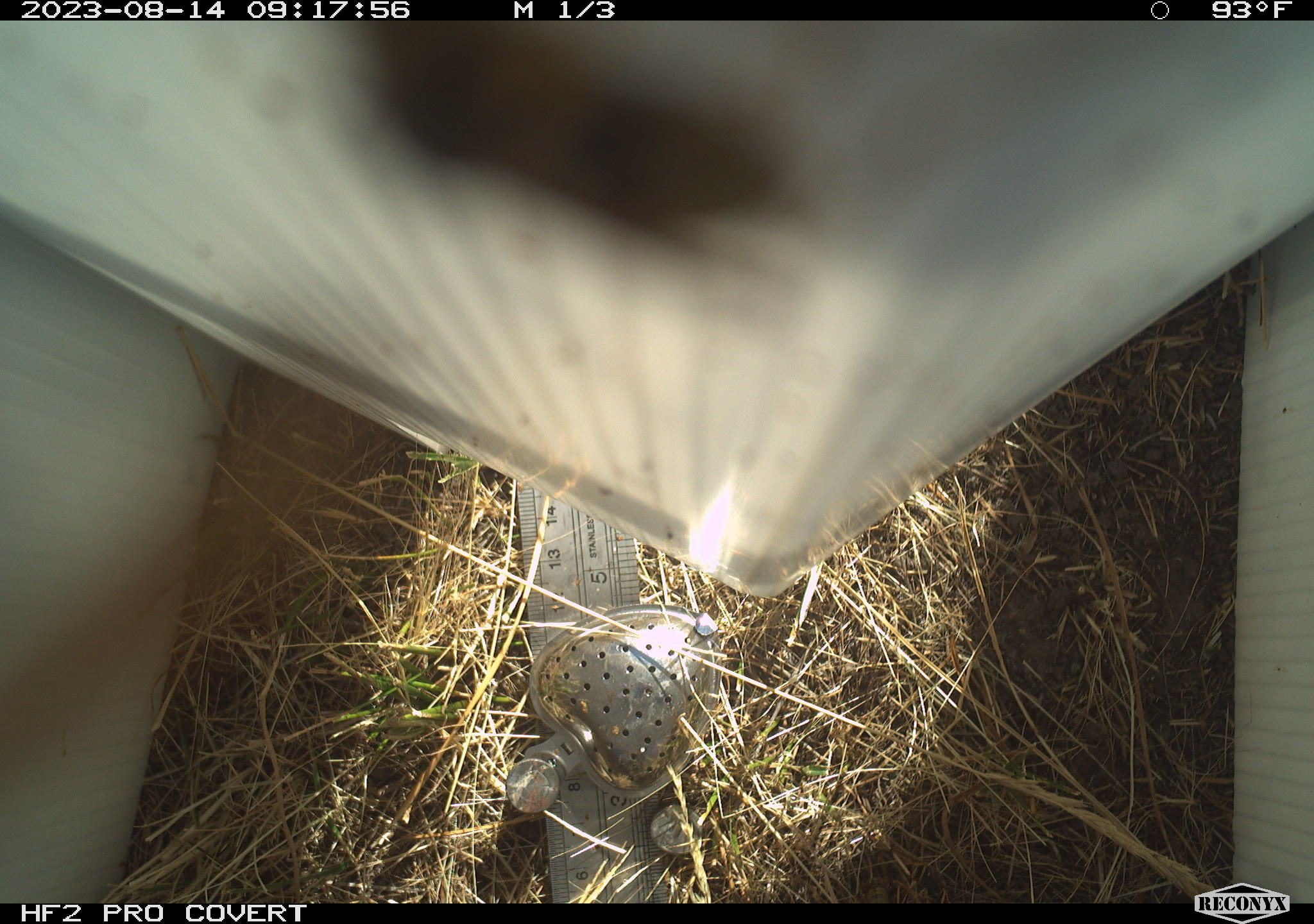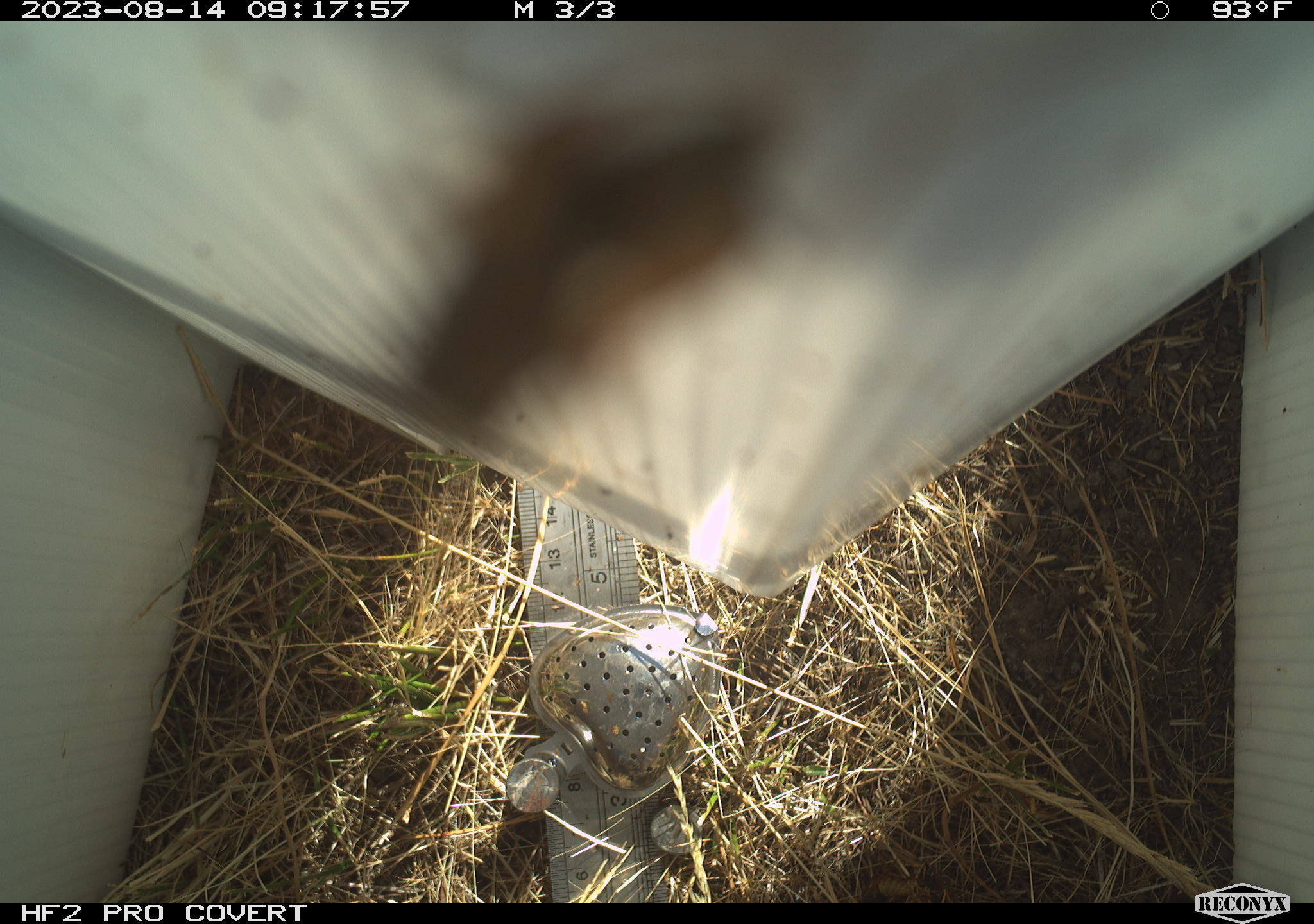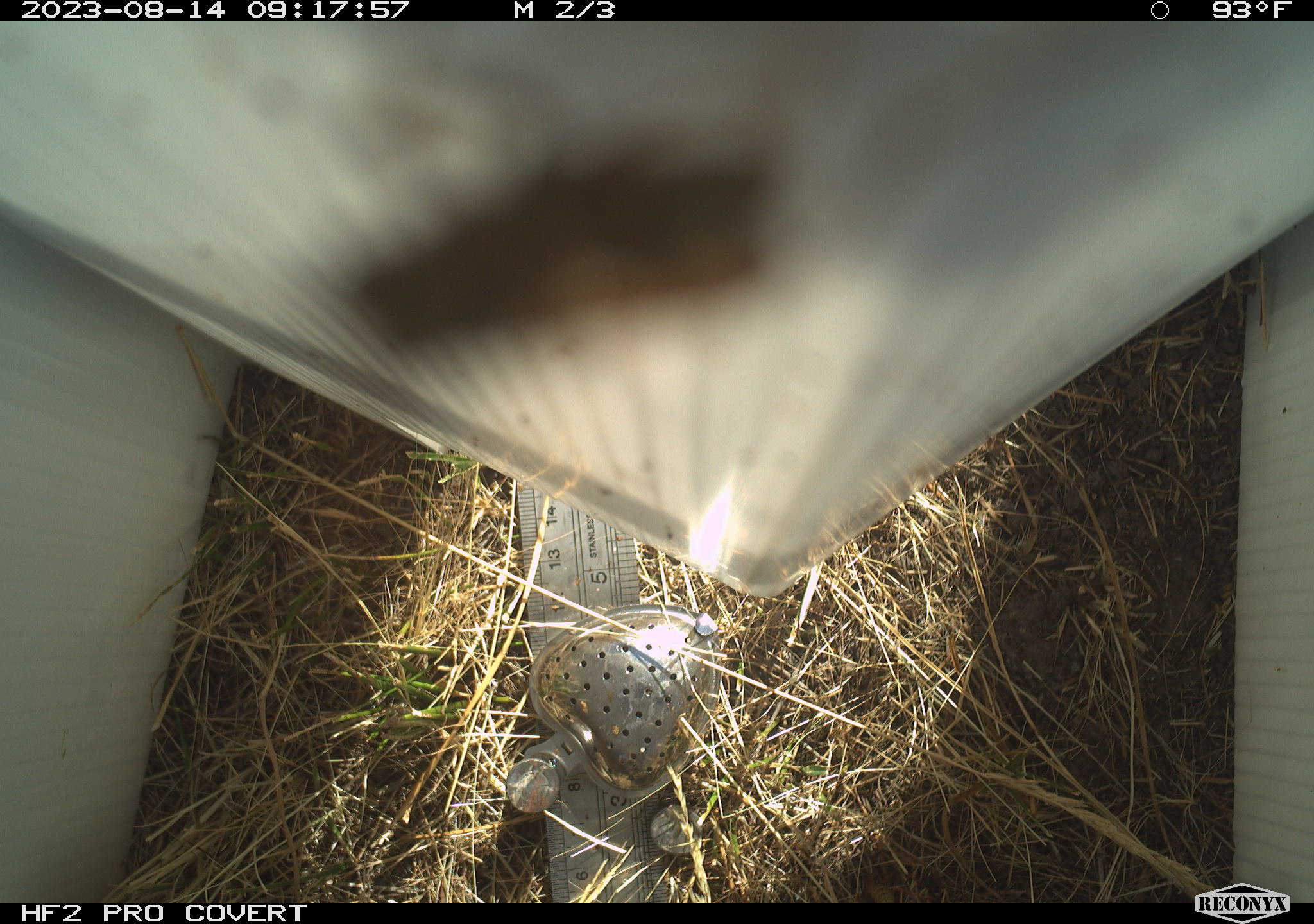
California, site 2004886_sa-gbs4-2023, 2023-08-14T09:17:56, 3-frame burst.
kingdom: Animalia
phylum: Arthropoda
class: Insecta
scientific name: Insecta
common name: insect